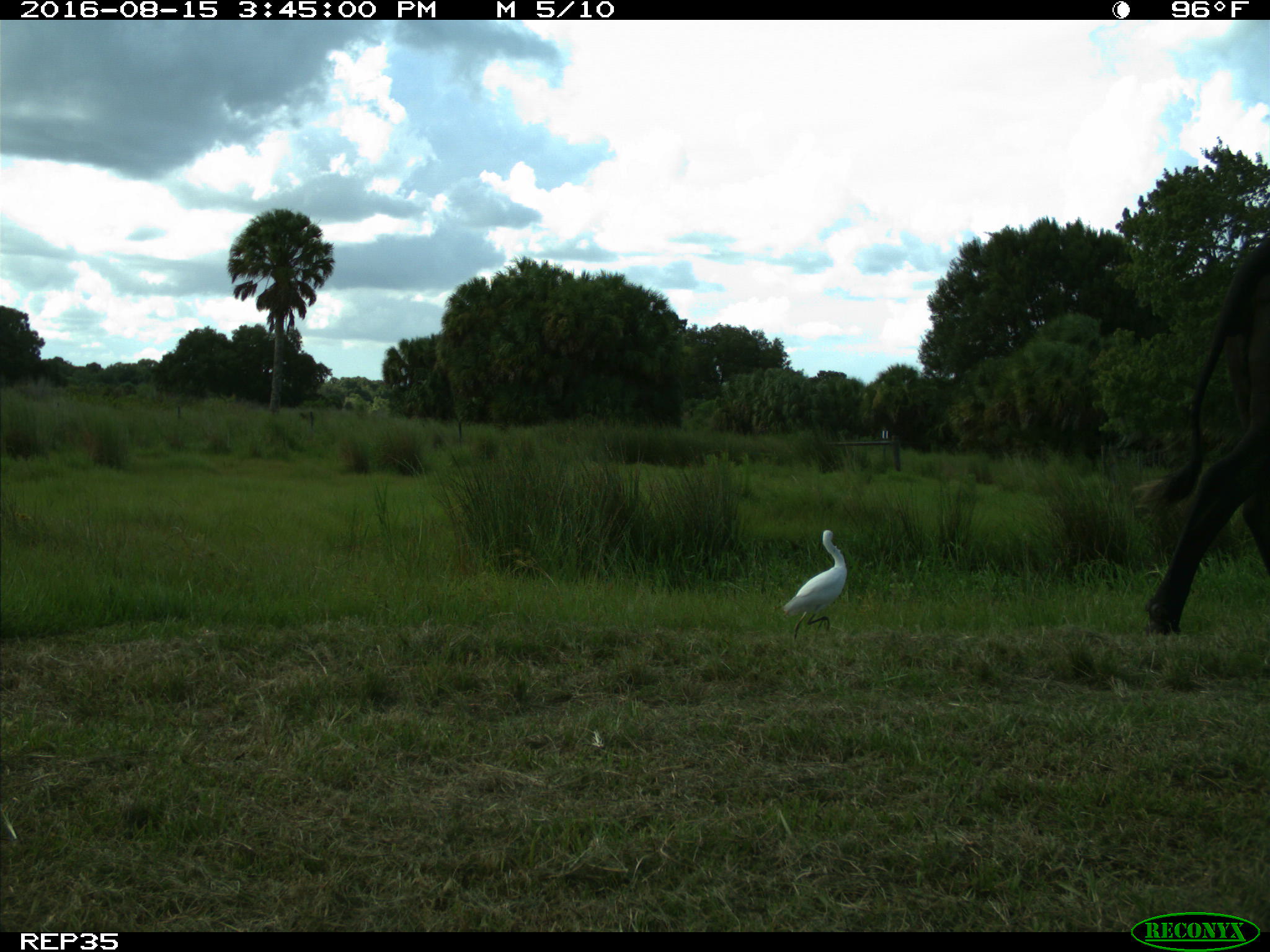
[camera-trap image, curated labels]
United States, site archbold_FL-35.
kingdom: Animalia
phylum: Chordata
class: Mammalia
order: Artiodactyla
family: Bovidae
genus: Bos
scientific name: Bos taurus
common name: domestic cow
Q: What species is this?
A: Bos taurus (domestic cow).